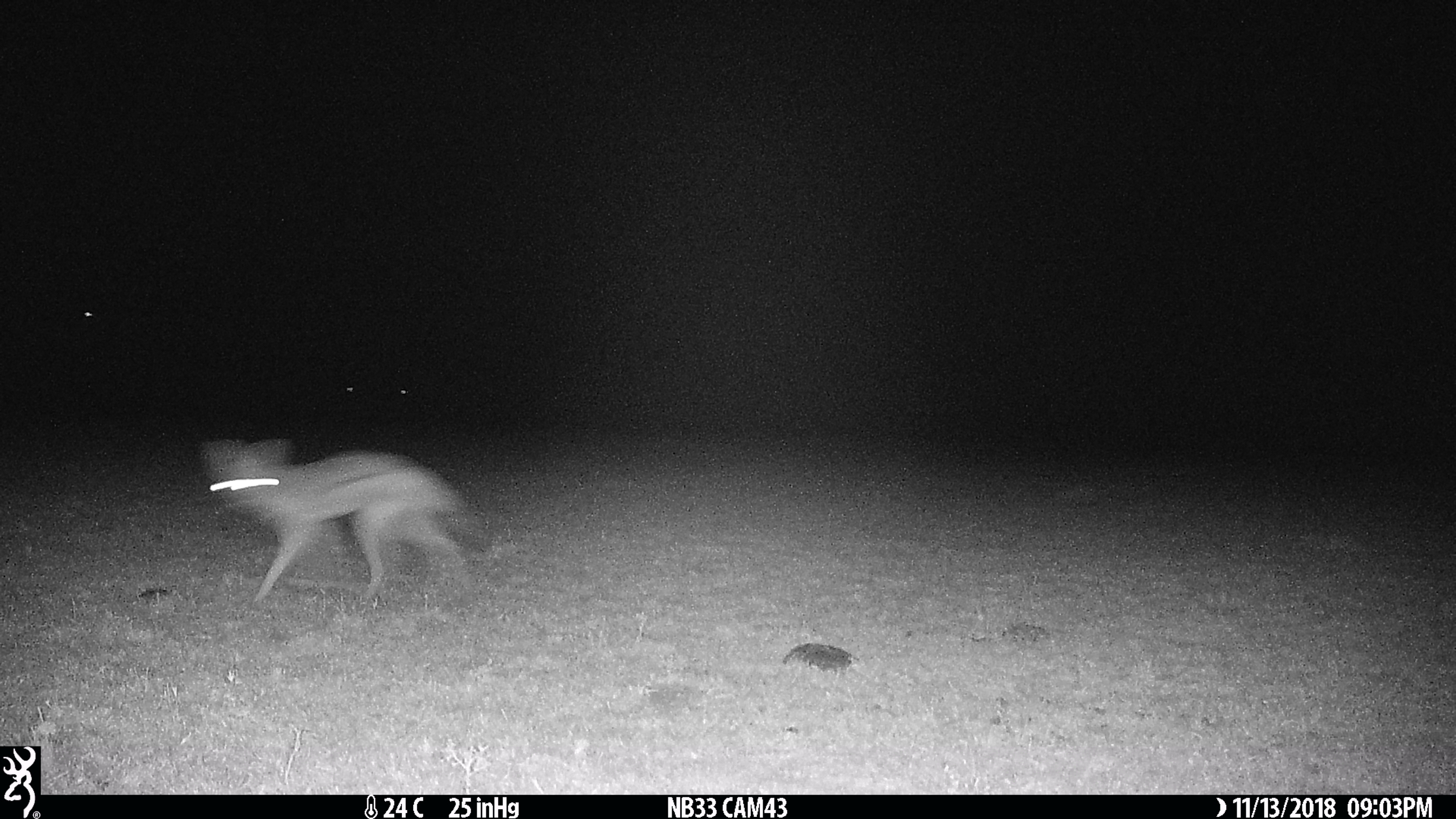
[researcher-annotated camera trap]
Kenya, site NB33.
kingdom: Animalia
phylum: Chordata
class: Mammalia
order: Carnivora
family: Canidae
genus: Lupulella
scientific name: Lupulella mesomelas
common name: black-backed jackal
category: jackal